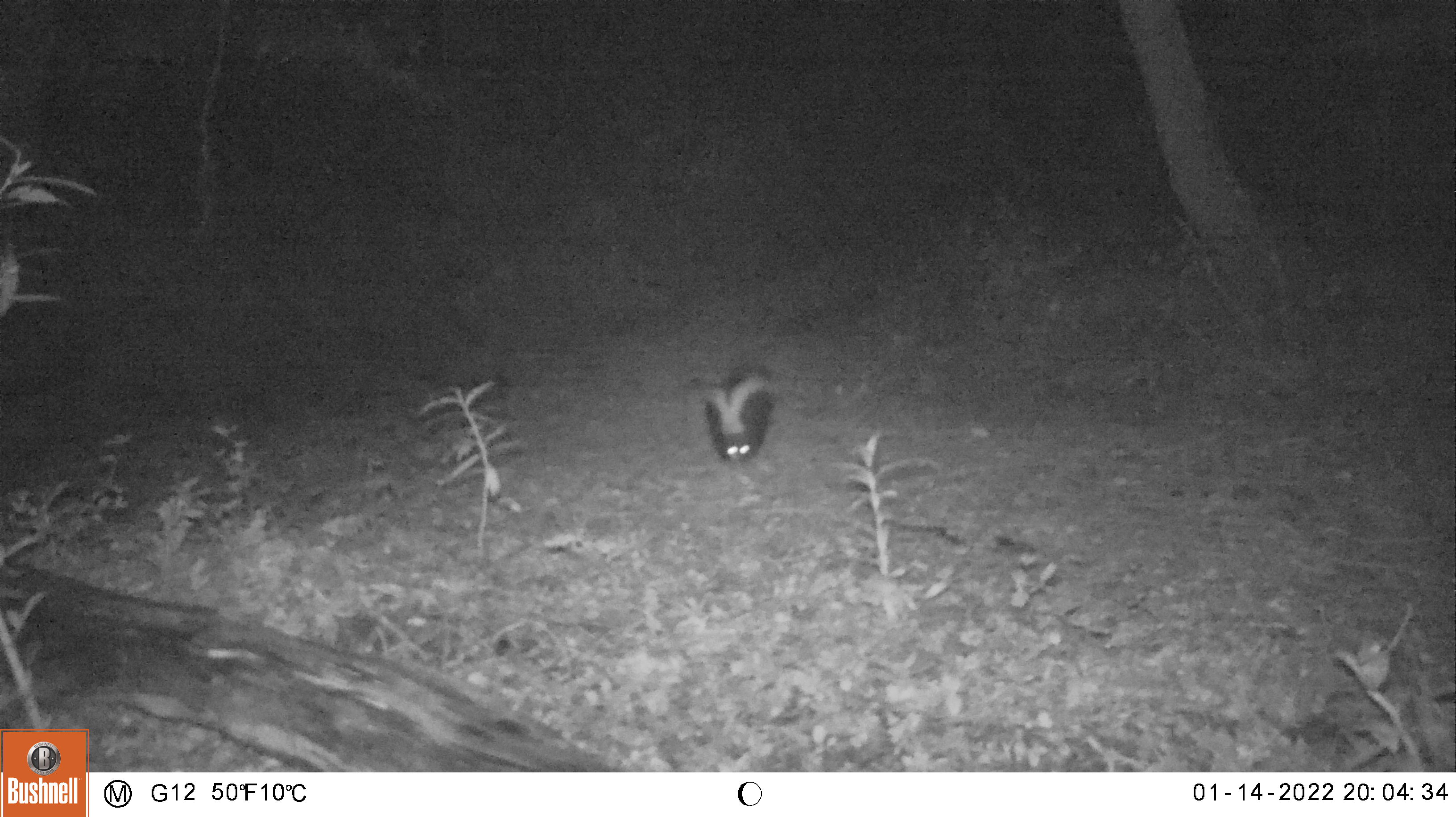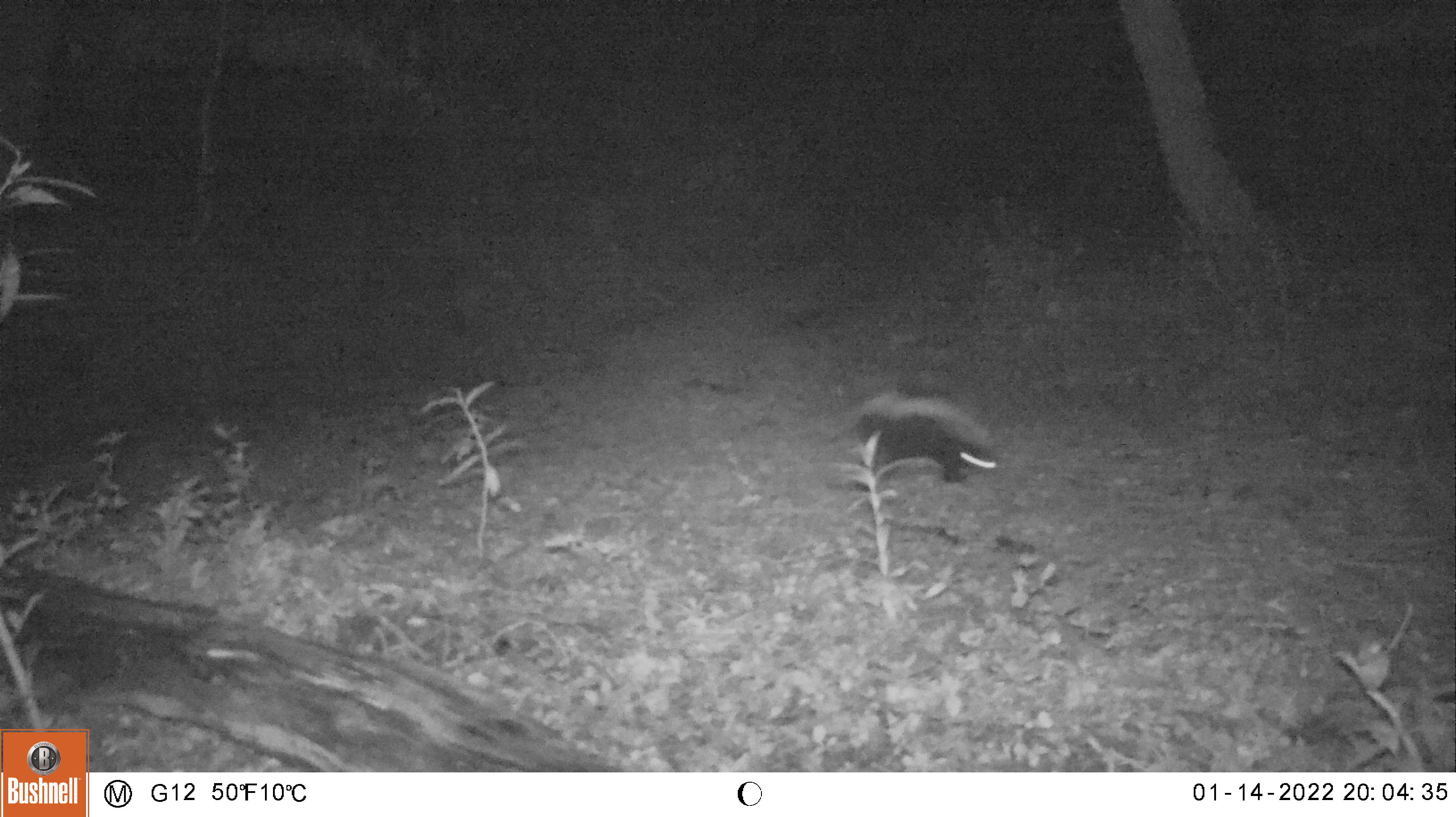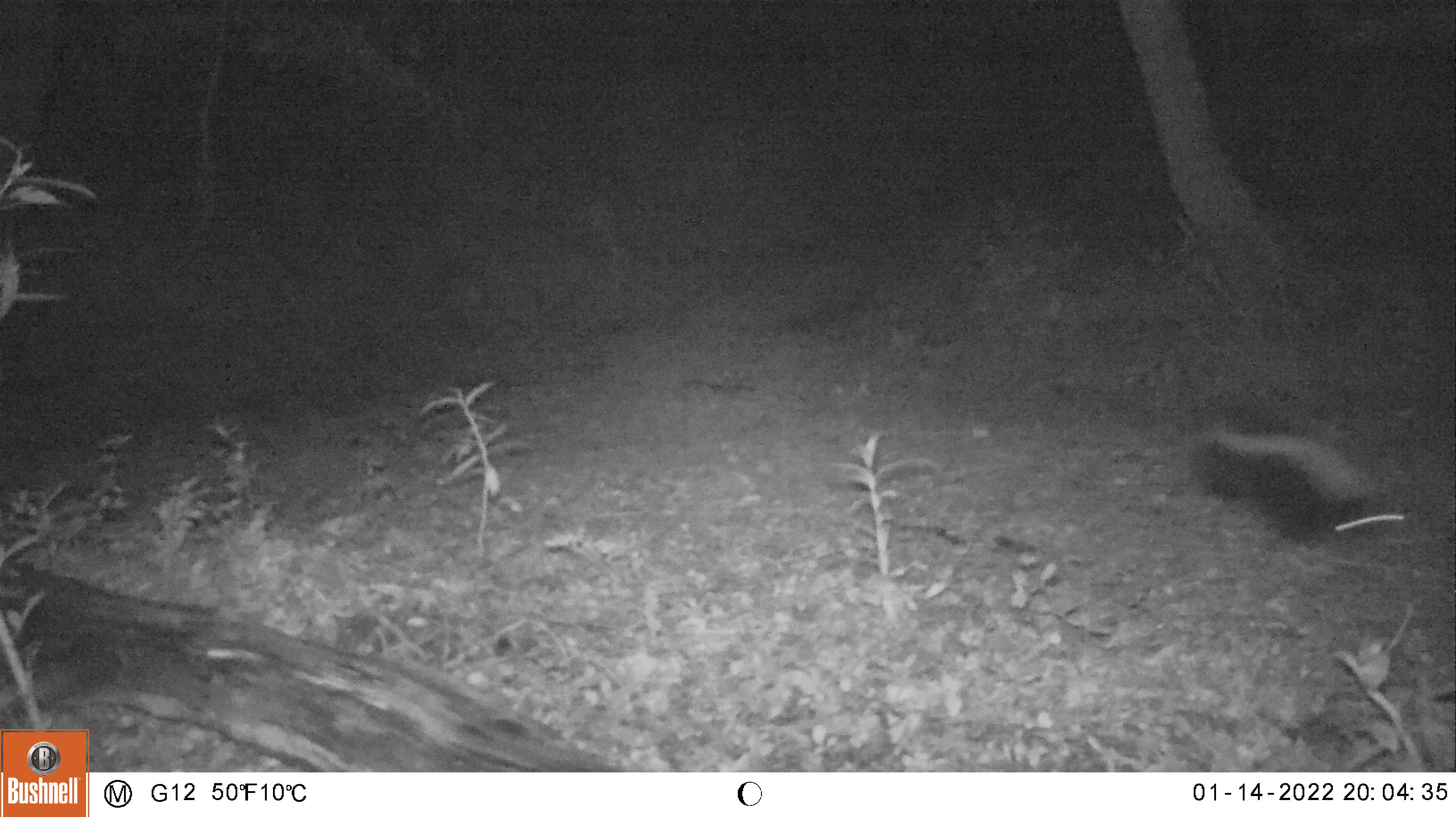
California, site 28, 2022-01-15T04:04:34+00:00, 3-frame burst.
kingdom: Animalia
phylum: Chordata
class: Mammalia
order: Carnivora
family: Mephitidae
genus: Mephitis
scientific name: Mephitis mephitis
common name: striped skunk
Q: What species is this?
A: Striped skunk (Mephitis mephitis).